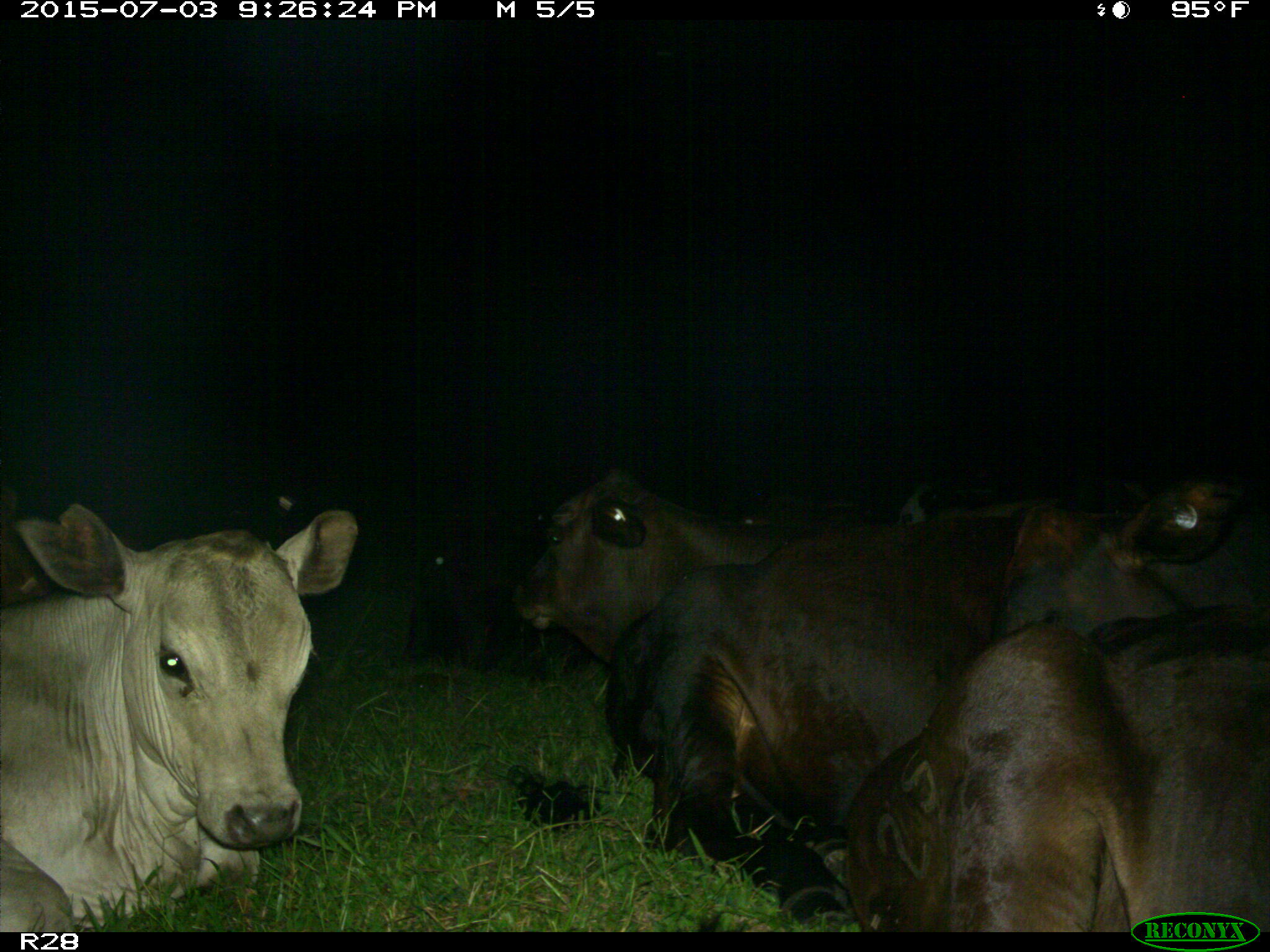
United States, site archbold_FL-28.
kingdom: Animalia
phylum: Chordata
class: Mammalia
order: Artiodactyla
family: Bovidae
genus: Bos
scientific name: Bos taurus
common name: domestic cow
Bos taurus (domestic cow).